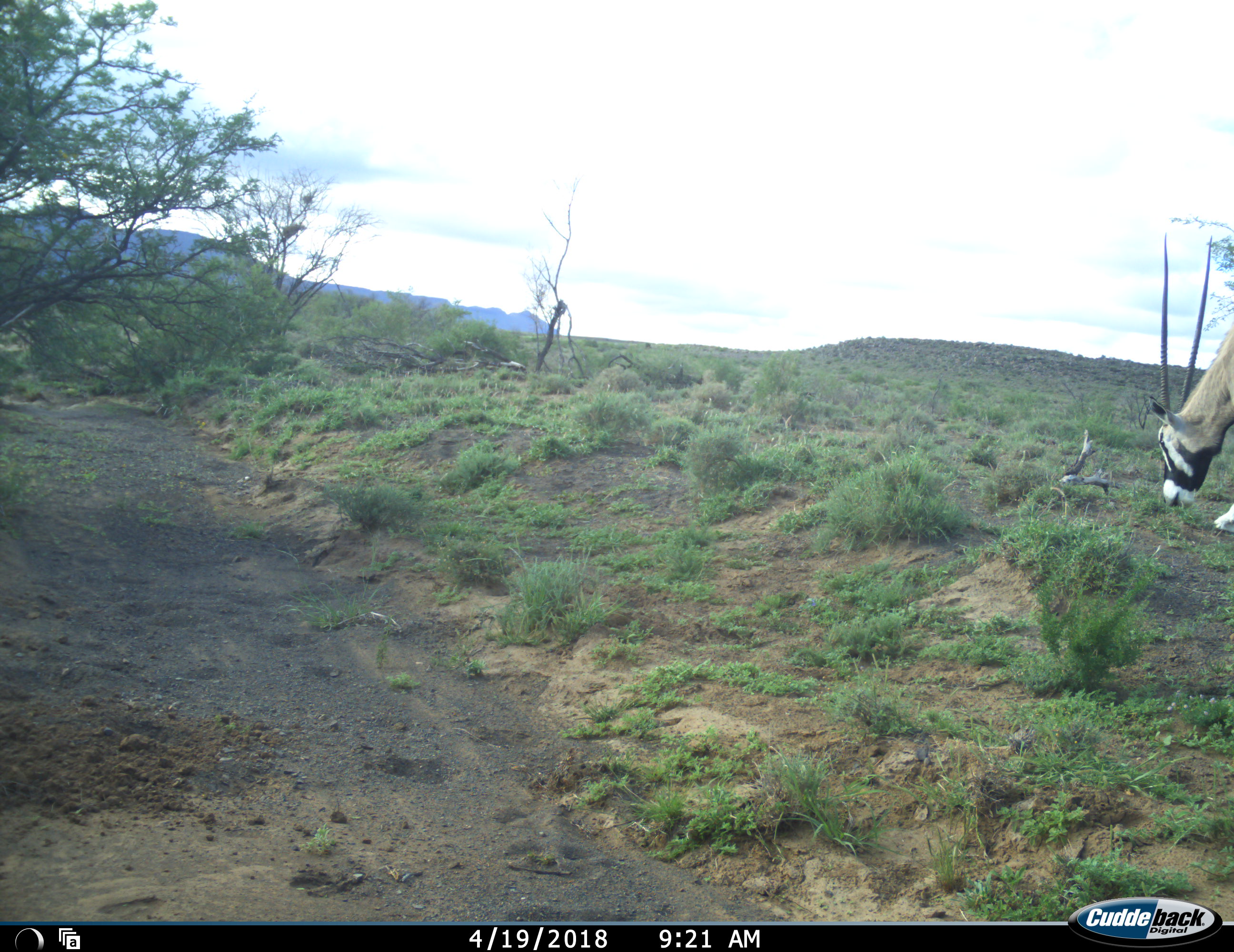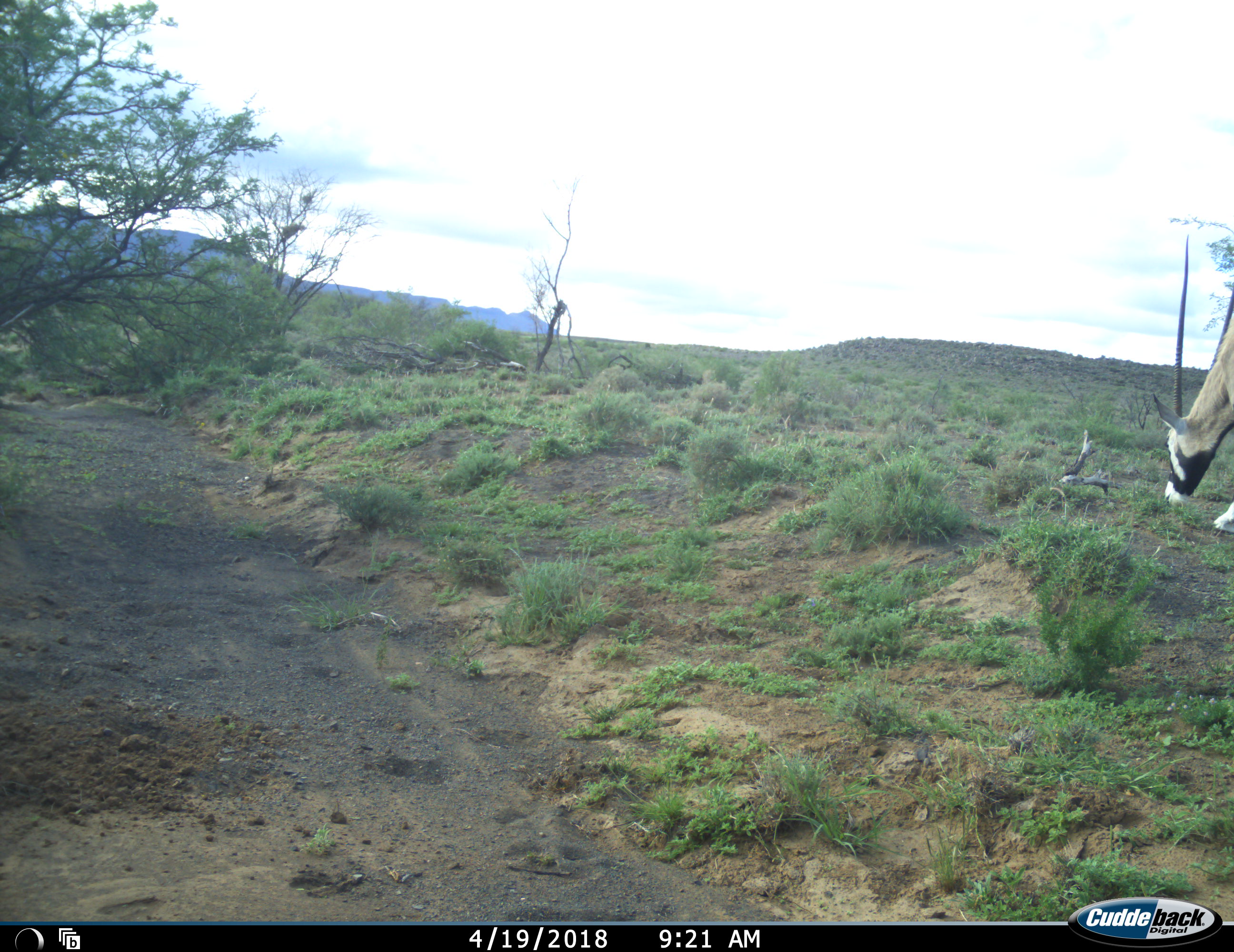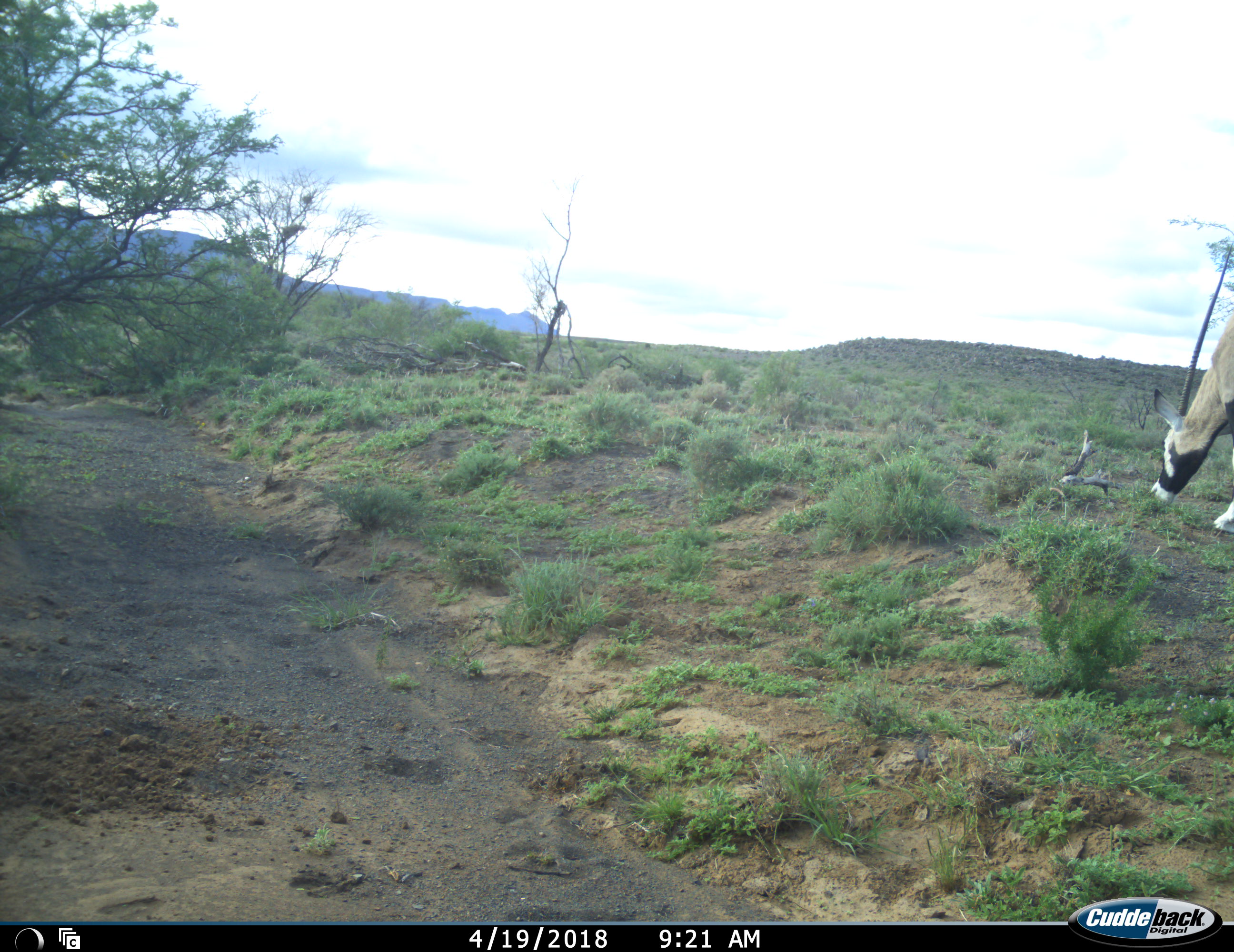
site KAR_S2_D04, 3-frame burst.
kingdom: Animalia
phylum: Chordata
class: Mammalia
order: Artiodactyla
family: Bovidae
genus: Oryx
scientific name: Oryx gazella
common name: gemsbok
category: oryx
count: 1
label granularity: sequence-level